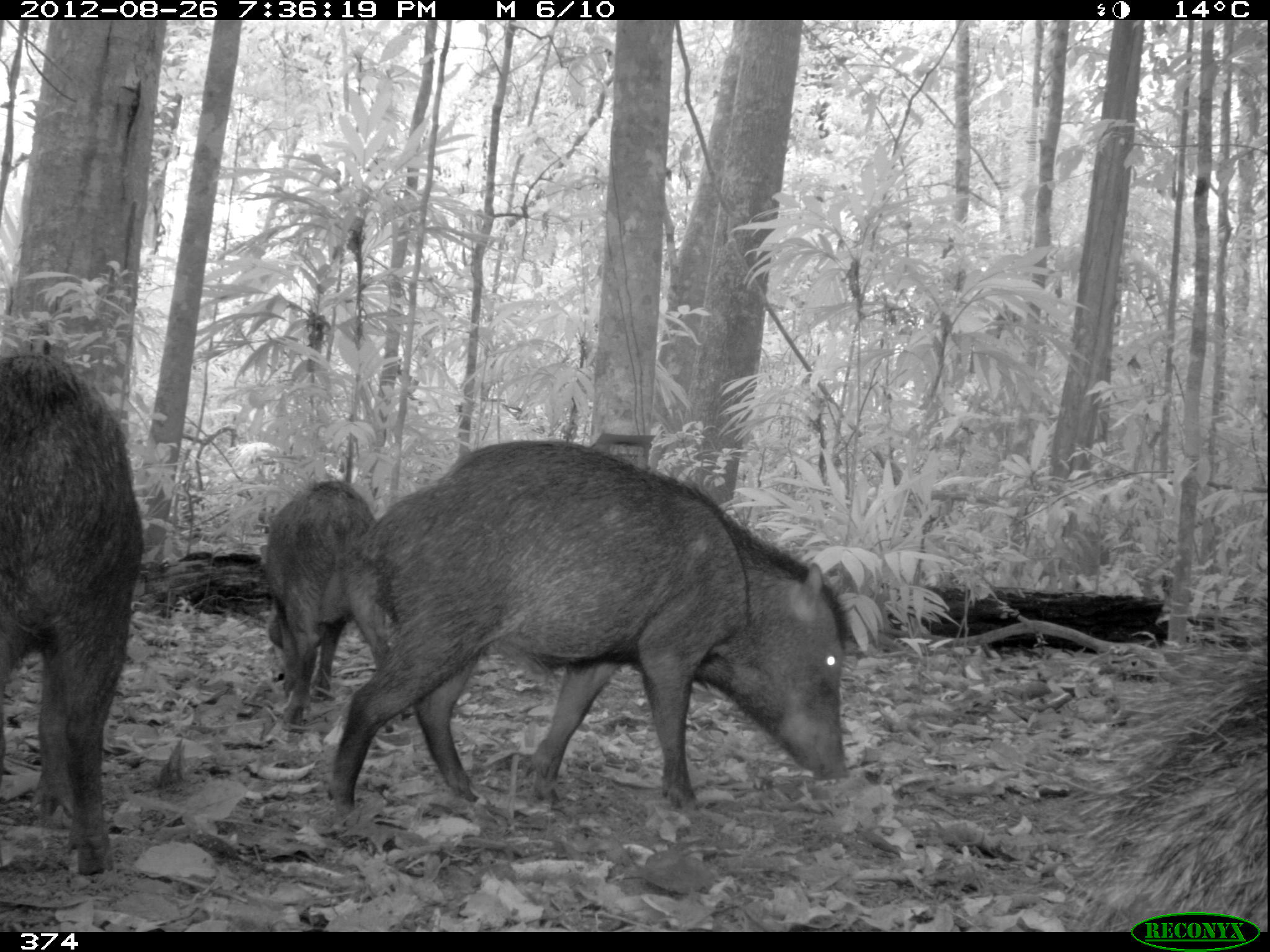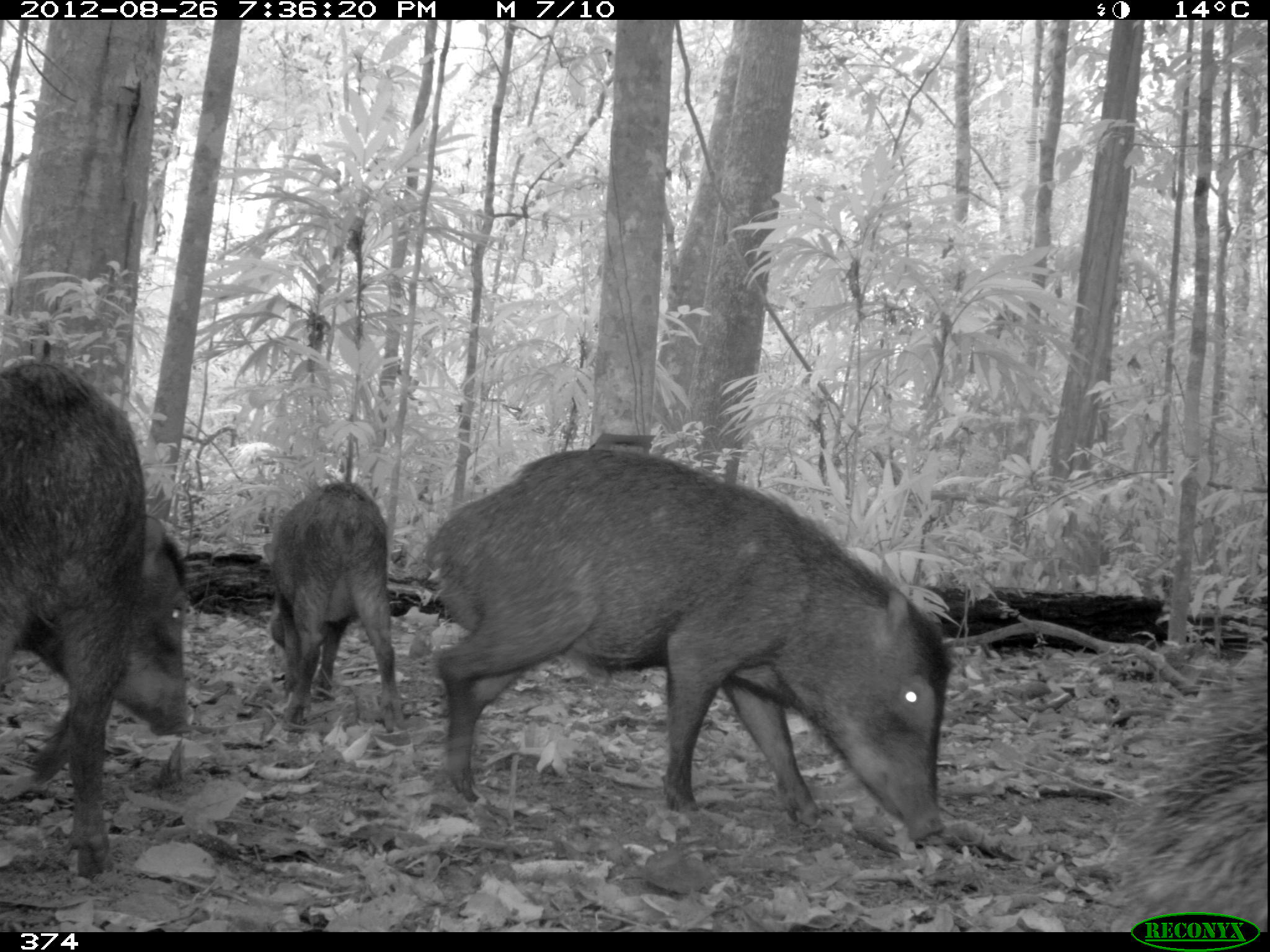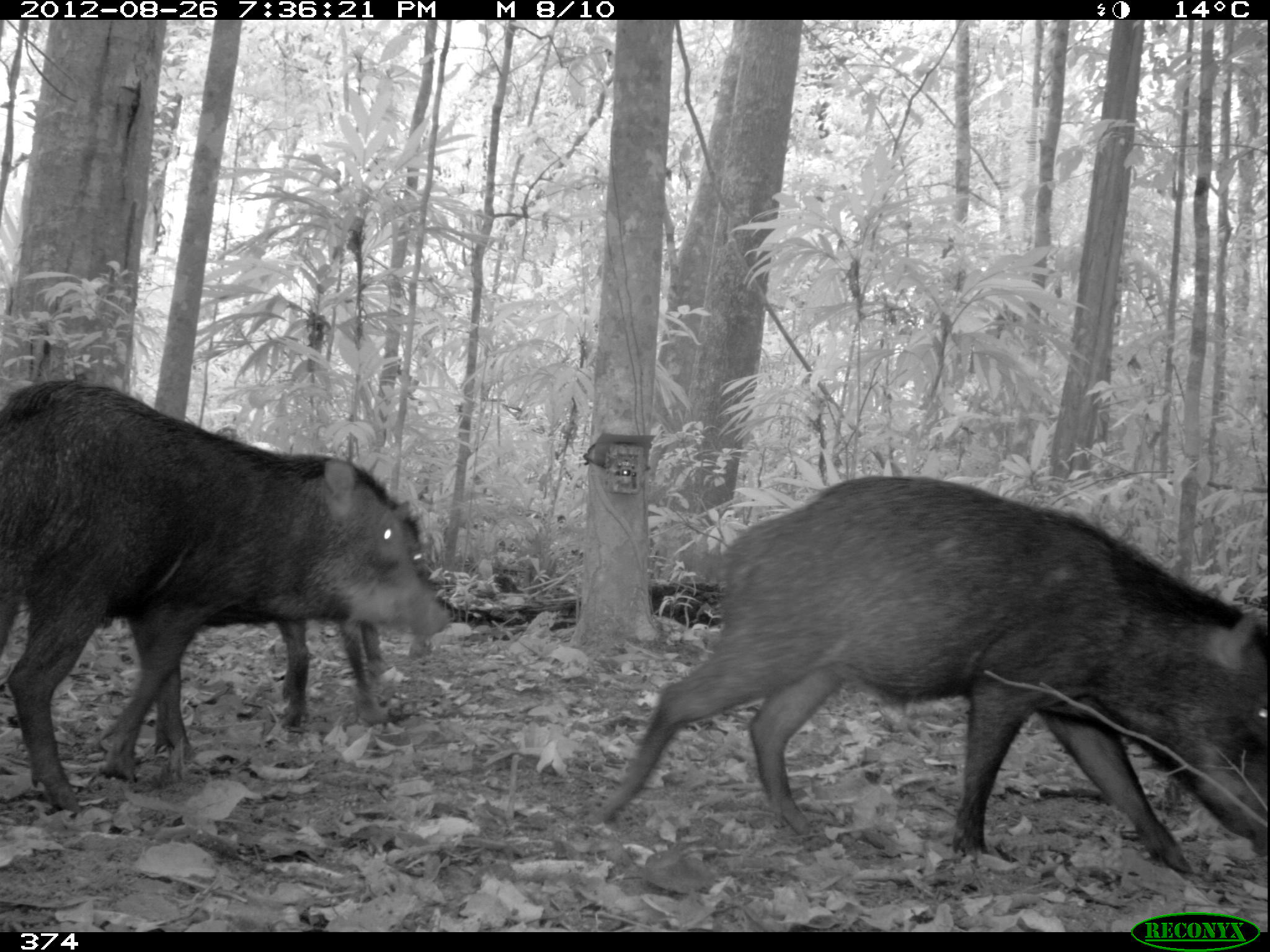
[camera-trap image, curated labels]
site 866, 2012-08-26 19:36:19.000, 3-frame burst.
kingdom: Animalia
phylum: Chordata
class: Mammalia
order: Artiodactyla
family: Tayassuidae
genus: Tayassu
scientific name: Tayassu pecari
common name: white-lipped peccary